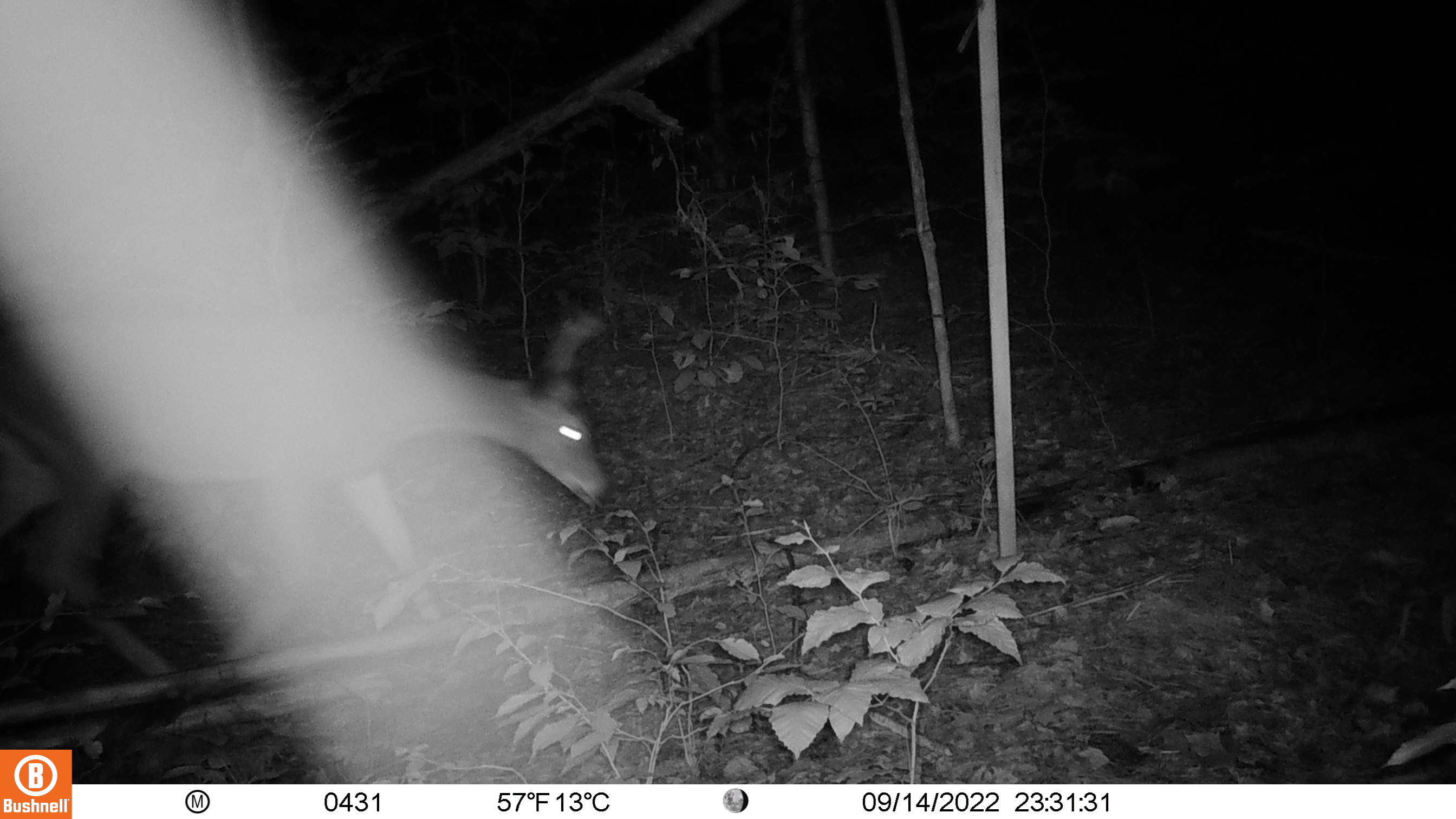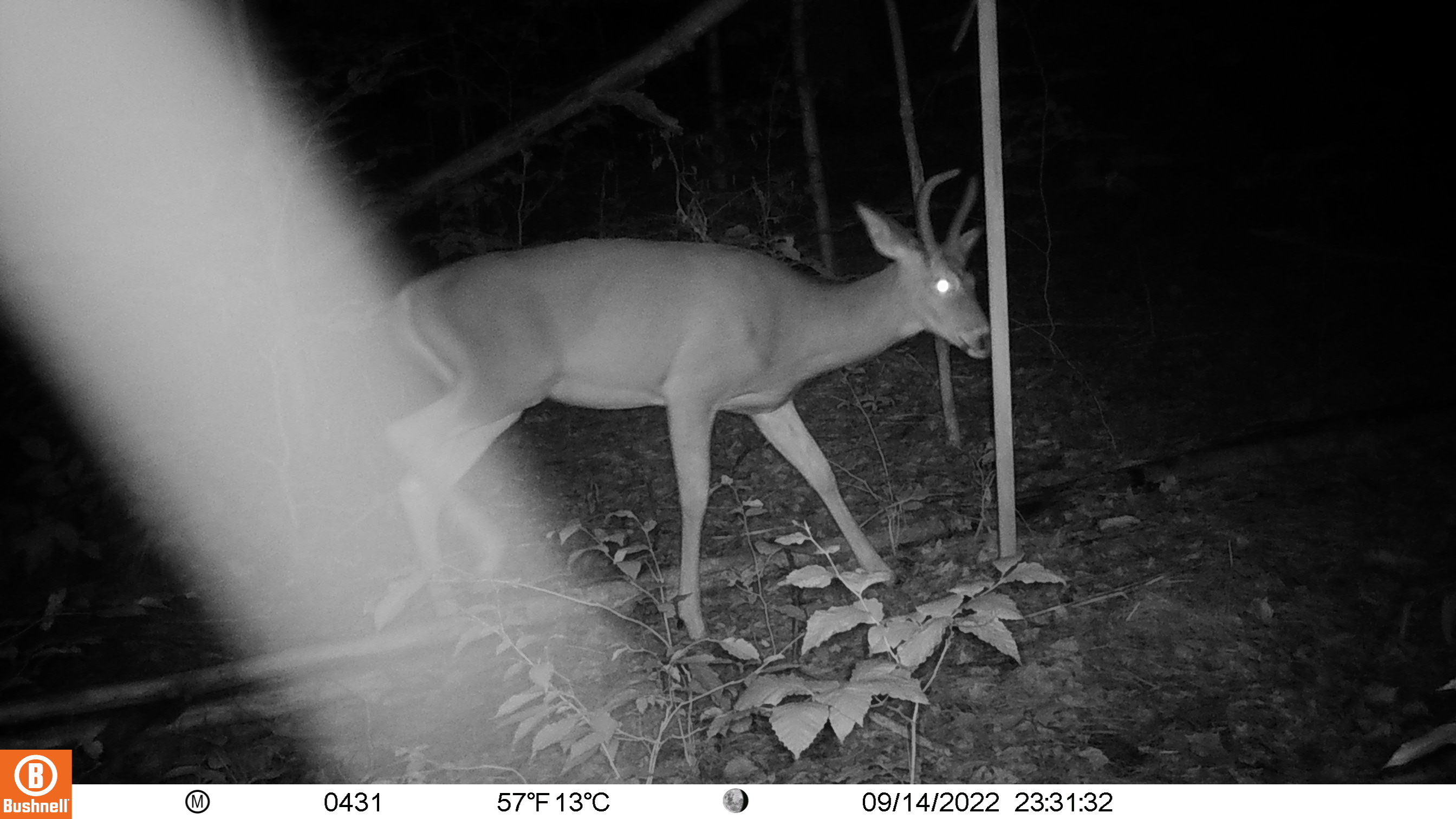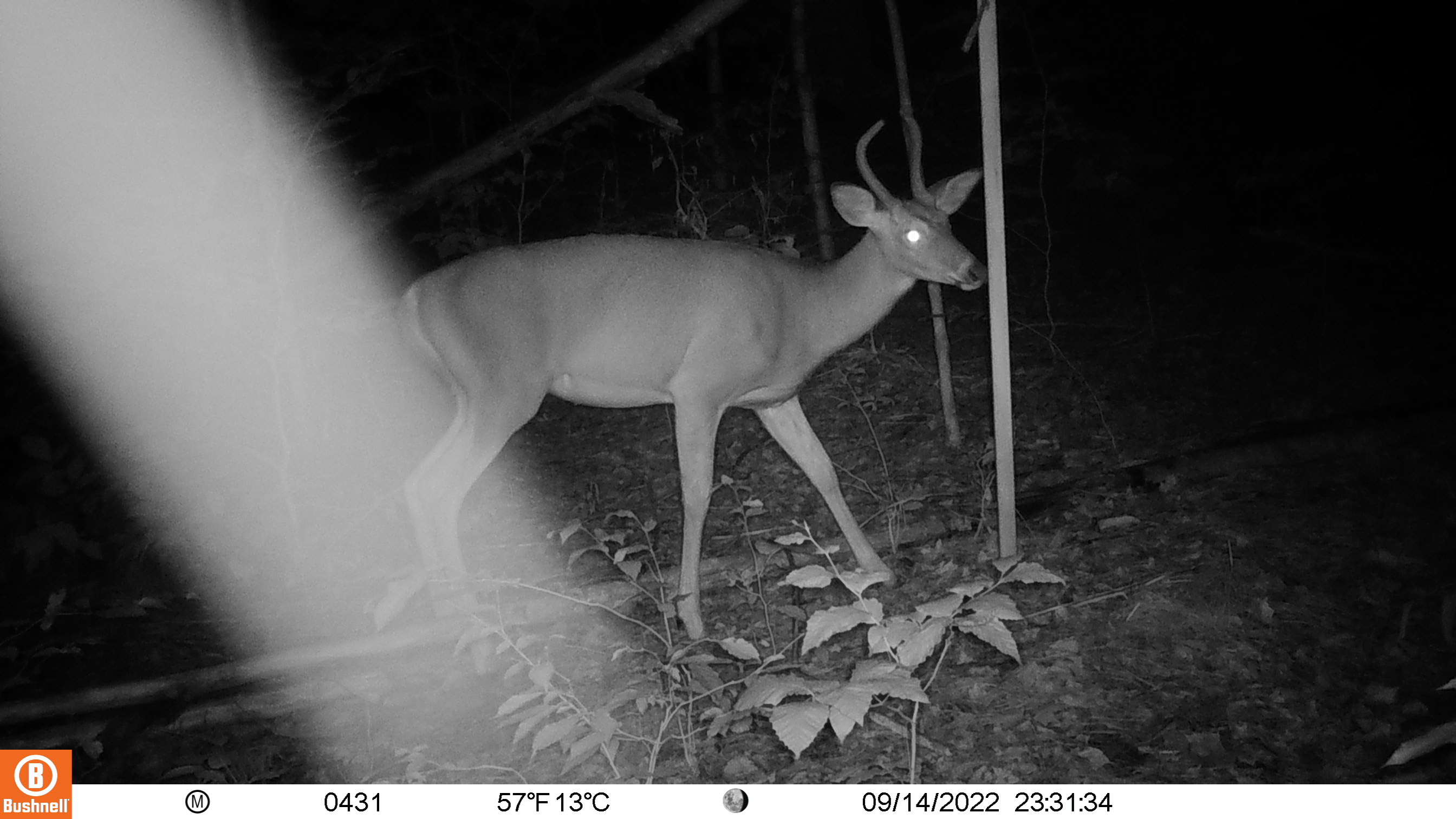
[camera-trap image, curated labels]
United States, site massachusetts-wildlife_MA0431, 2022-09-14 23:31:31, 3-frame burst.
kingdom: Animalia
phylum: Chordata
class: Mammalia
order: Artiodactyla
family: Cervidae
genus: Odocoileus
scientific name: Odocoileus virginianus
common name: white-tailed deer